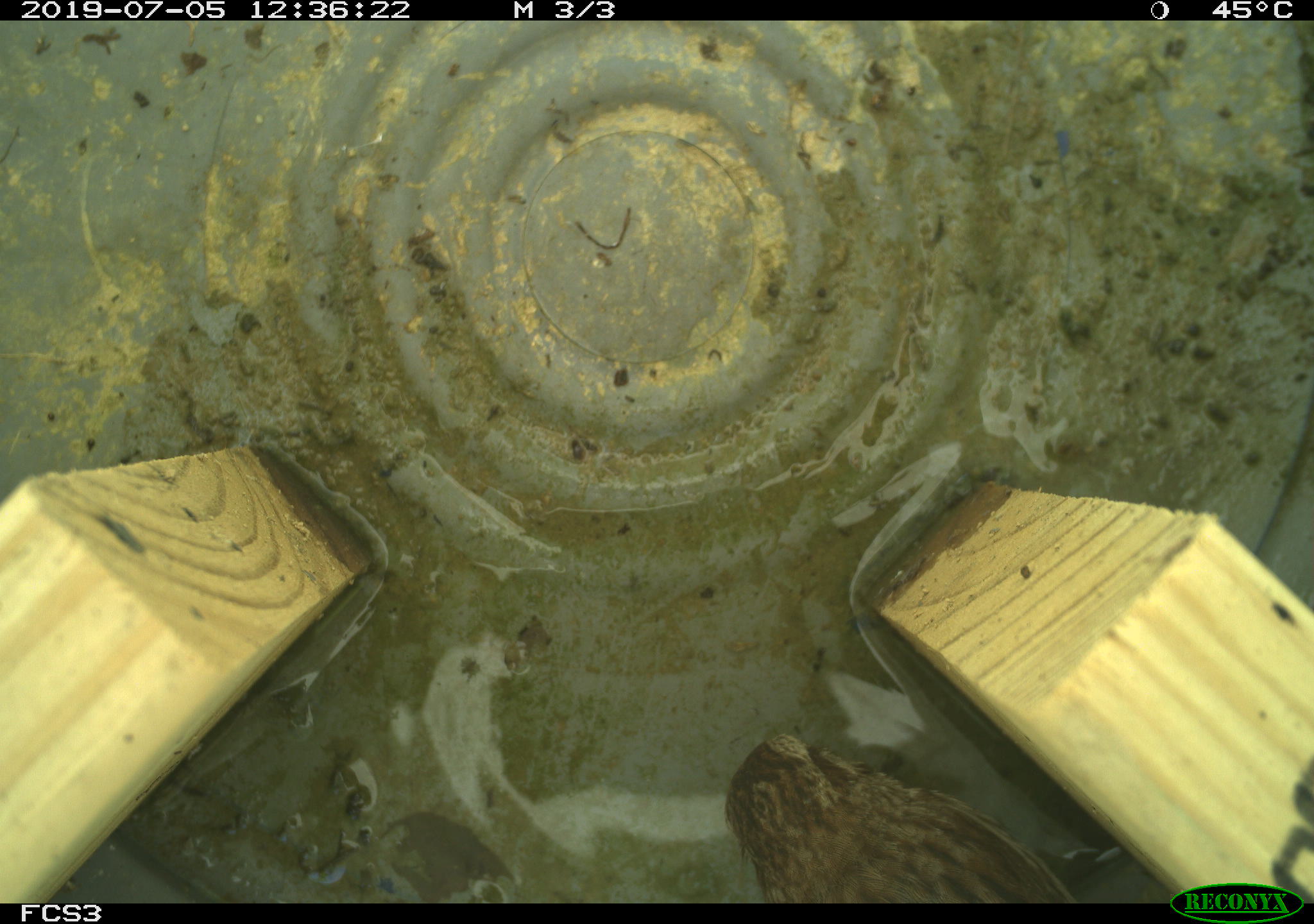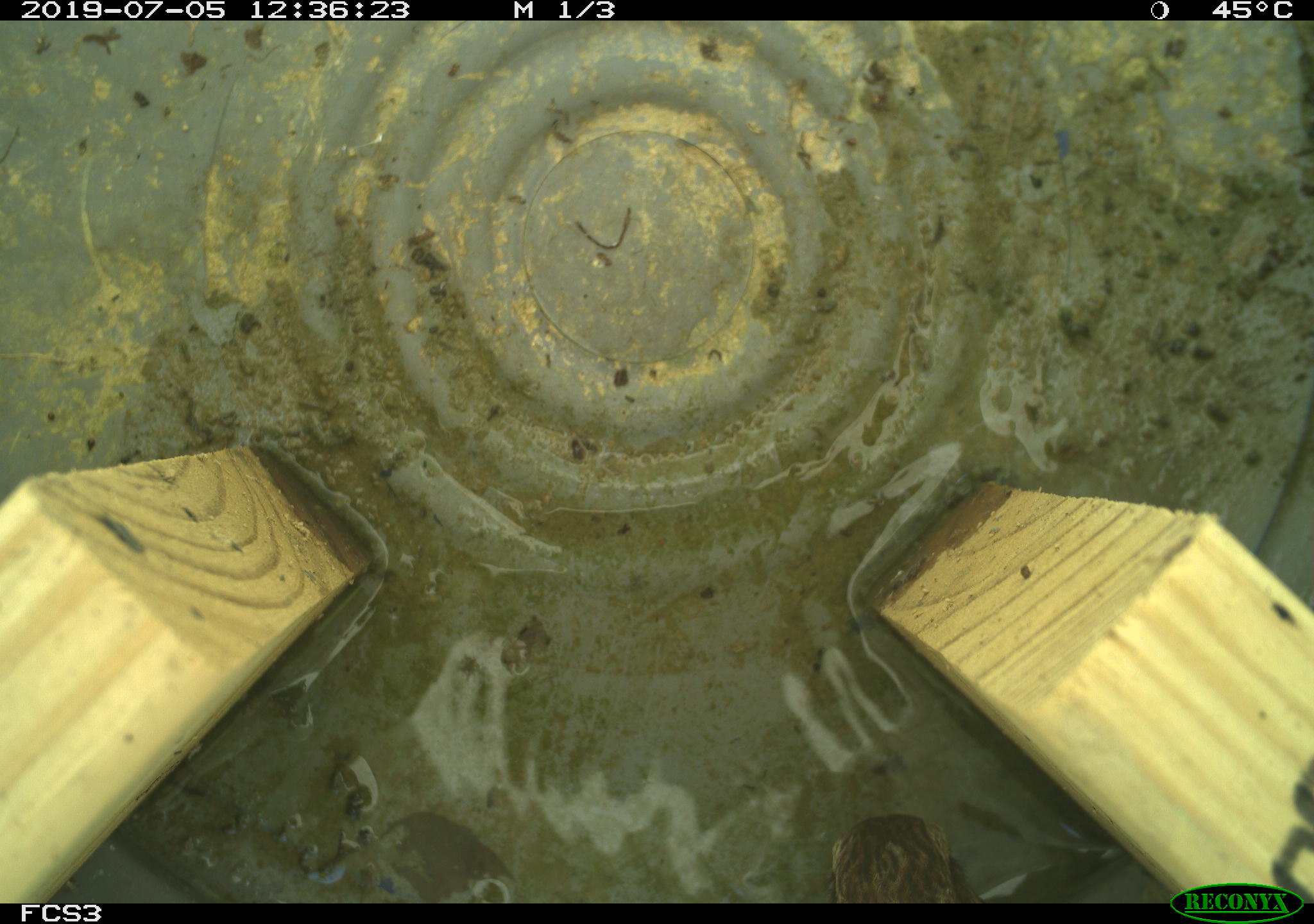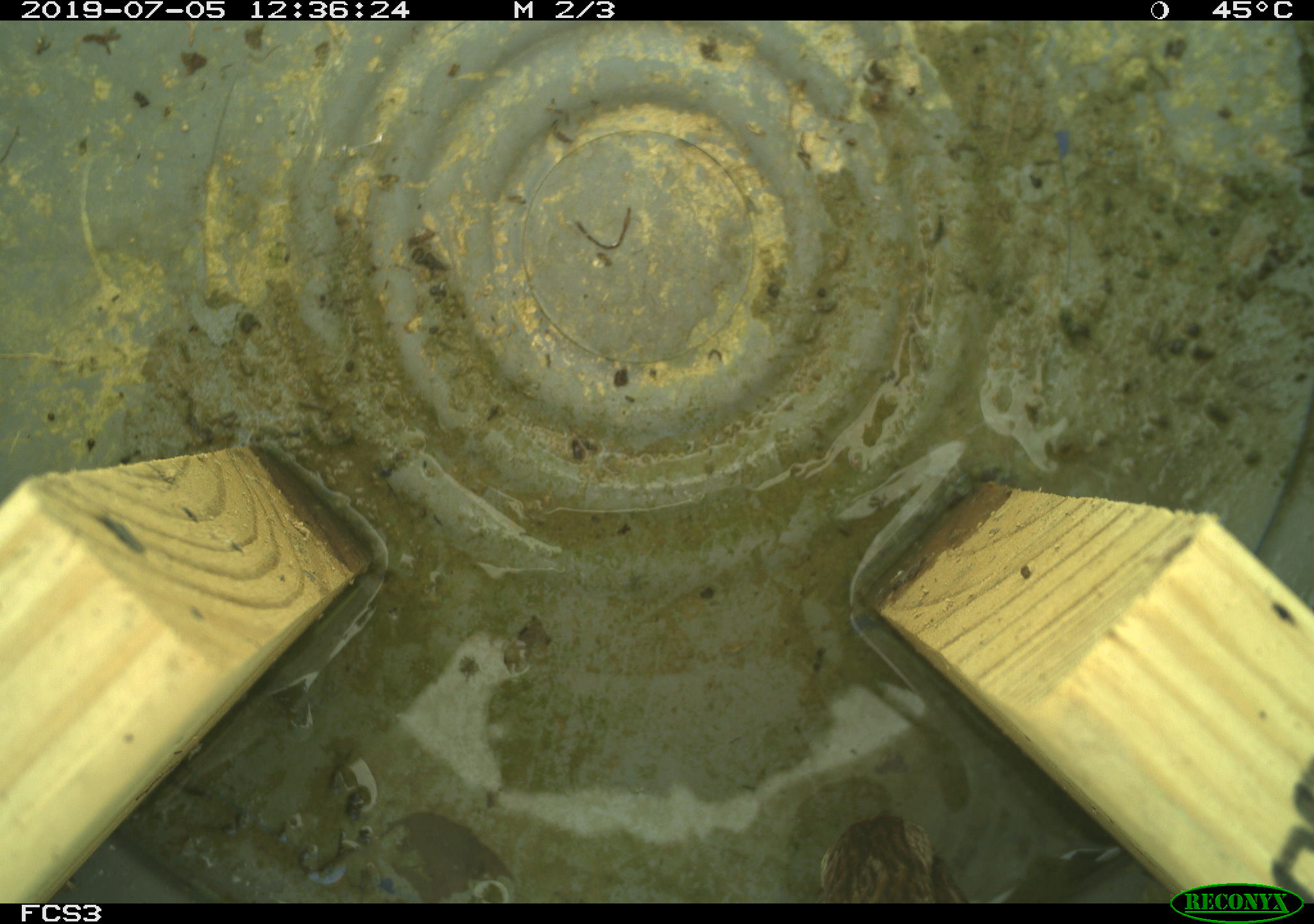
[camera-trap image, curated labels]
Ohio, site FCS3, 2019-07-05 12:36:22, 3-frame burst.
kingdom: Animalia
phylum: Chordata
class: Aves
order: Passeriformes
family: Passerellidae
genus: Melospiza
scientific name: Melospiza melodia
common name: song sparrow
Song sparrow (Melospiza melodia).